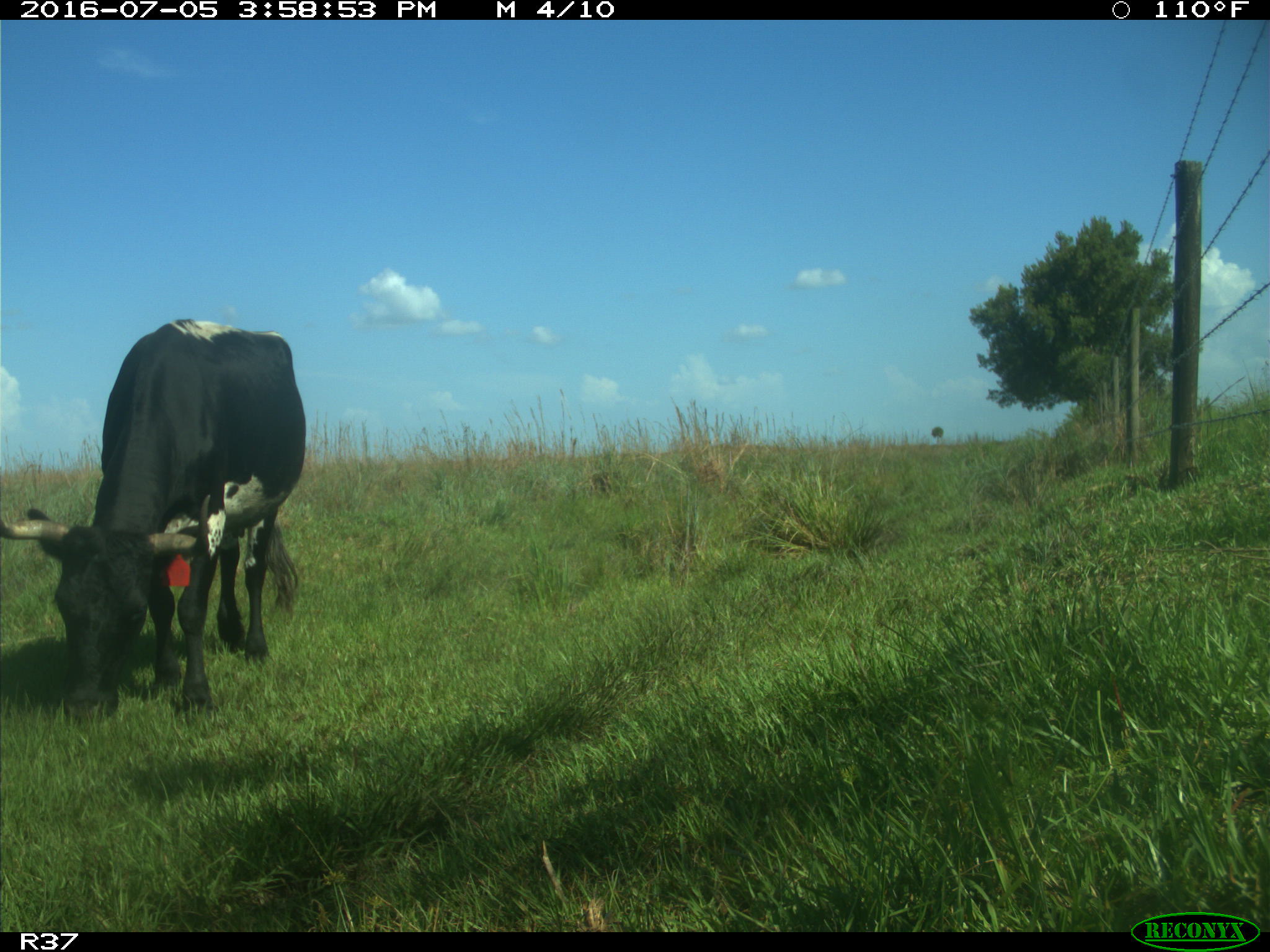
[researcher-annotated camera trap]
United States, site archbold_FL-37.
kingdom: Animalia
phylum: Chordata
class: Mammalia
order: Artiodactyla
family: Bovidae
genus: Bos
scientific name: Bos taurus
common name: domestic cow